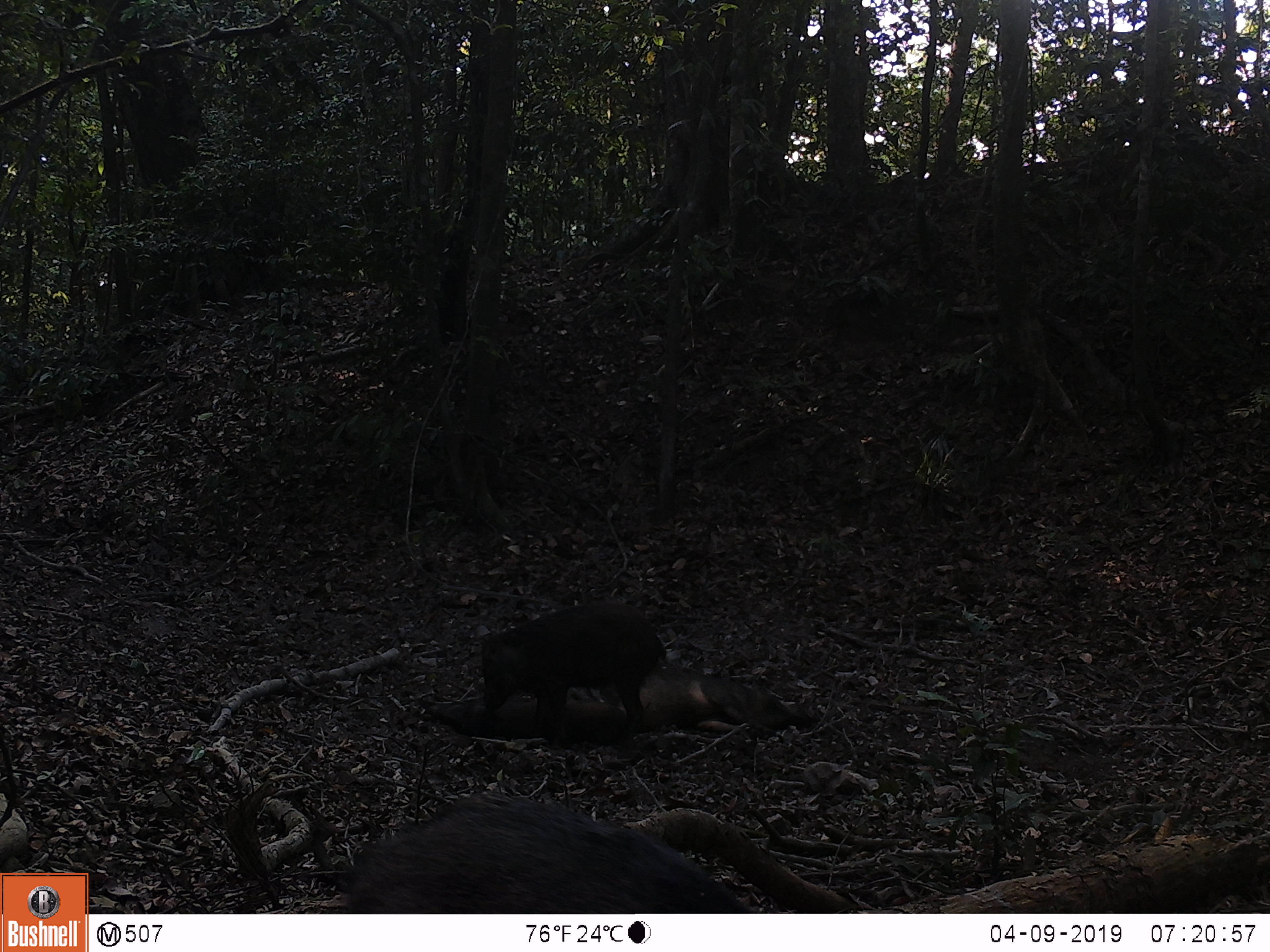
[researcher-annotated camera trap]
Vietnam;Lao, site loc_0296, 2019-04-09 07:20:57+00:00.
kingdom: Animalia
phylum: Chordata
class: Mammalia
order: Artiodactyla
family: Suidae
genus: Sus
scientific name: Sus scrofa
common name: eurasian wild pig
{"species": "eurasian wild pig (Sus scrofa)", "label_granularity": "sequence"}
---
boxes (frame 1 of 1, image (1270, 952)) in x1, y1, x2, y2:
eurasian wild pig: 330, 788, 761, 912; 481, 600, 667, 749; 598, 660, 822, 740; 419, 691, 627, 746